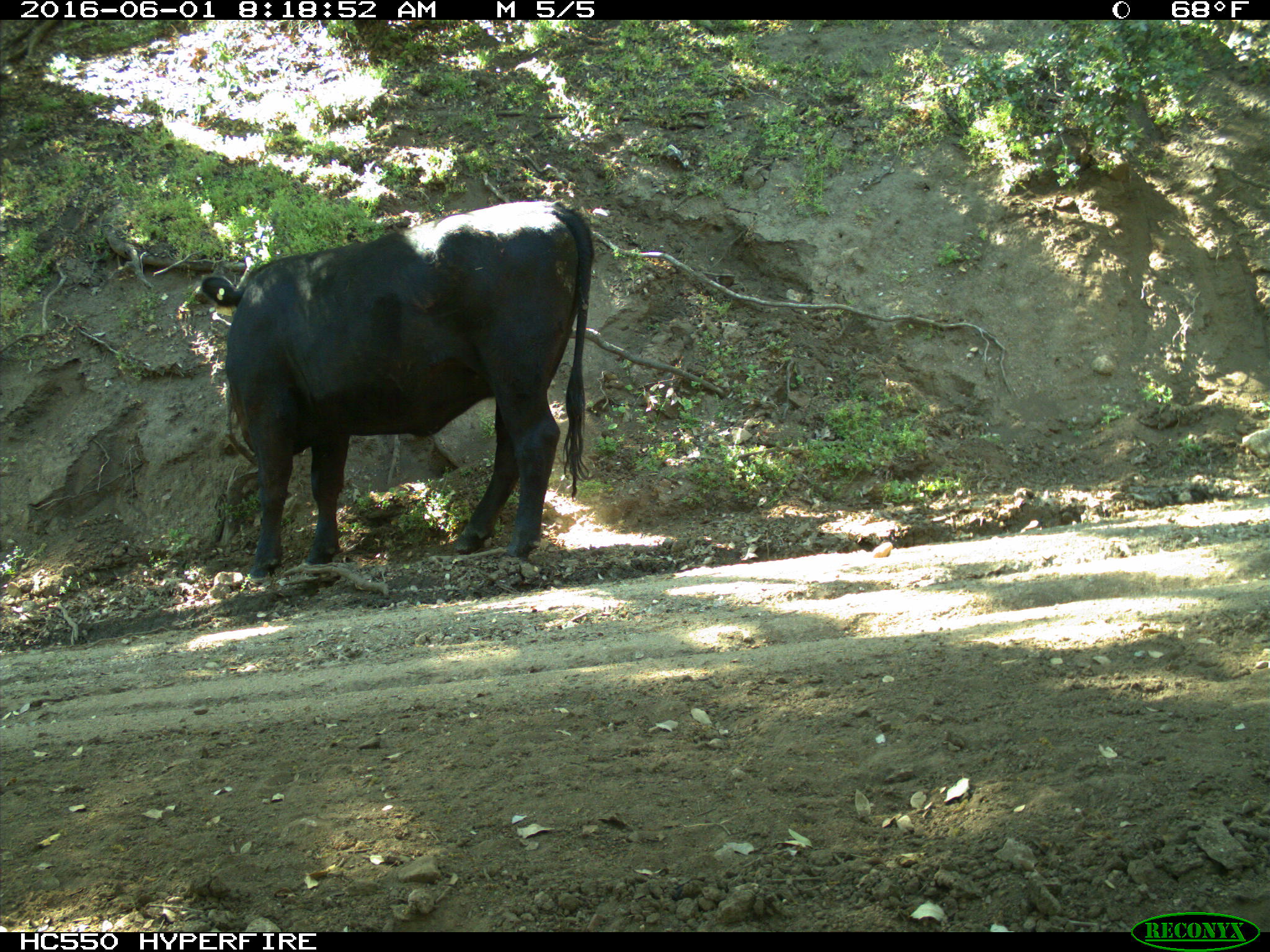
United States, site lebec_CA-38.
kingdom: Animalia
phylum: Chordata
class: Mammalia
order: Artiodactyla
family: Bovidae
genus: Bos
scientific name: Bos taurus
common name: domestic cow